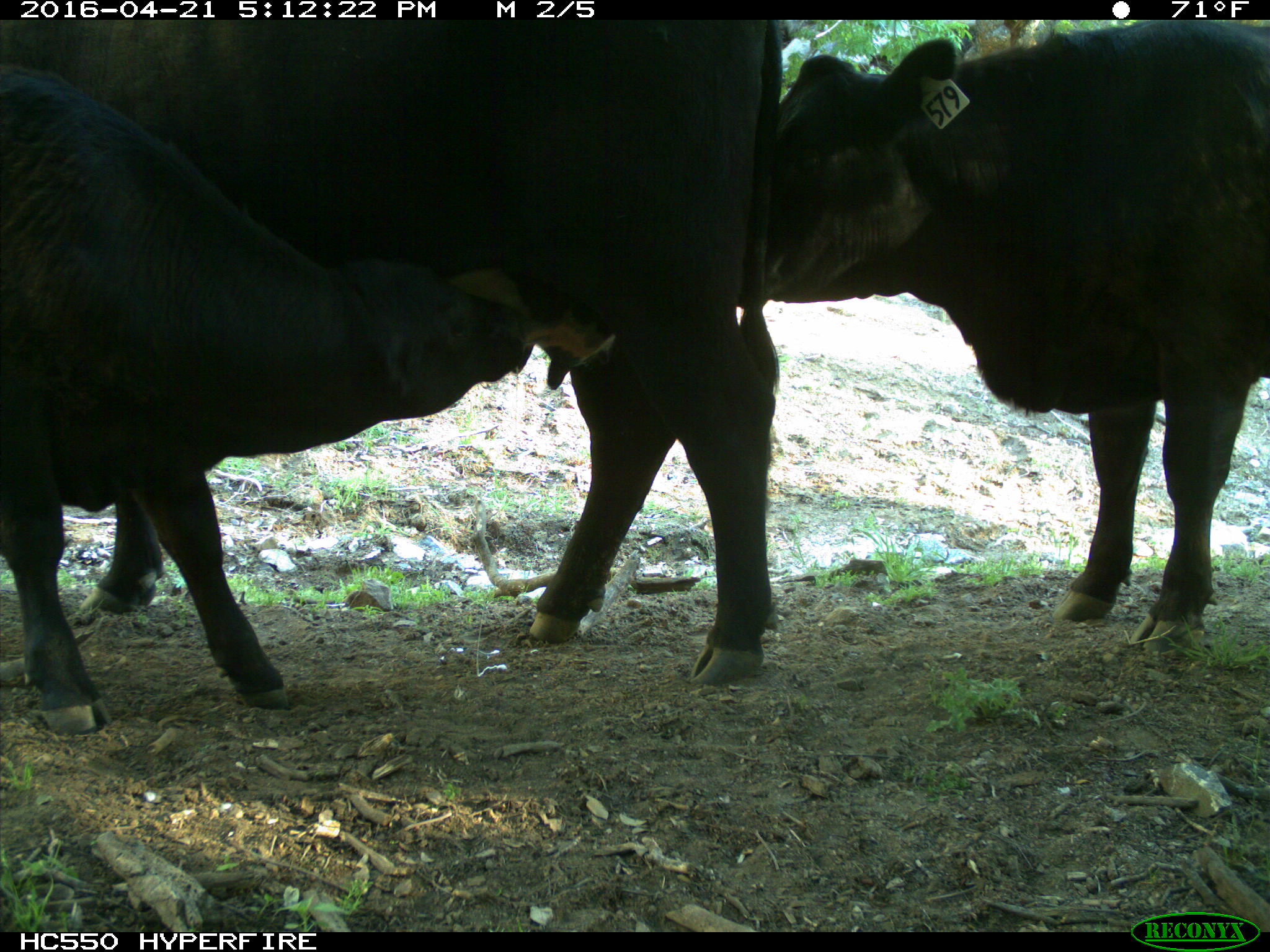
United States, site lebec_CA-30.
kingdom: Animalia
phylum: Chordata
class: Mammalia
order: Artiodactyla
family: Bovidae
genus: Bos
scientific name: Bos taurus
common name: domestic cow